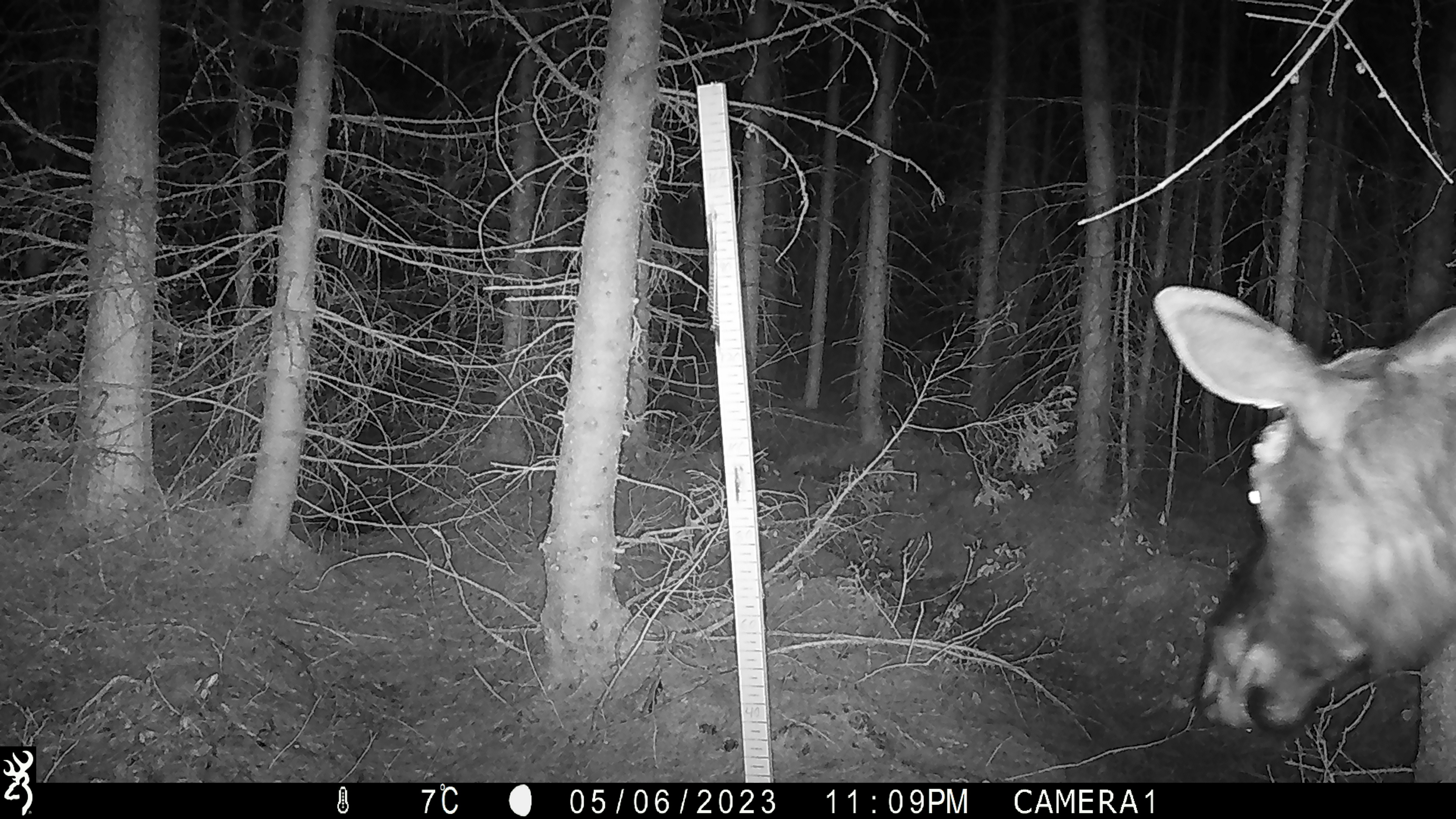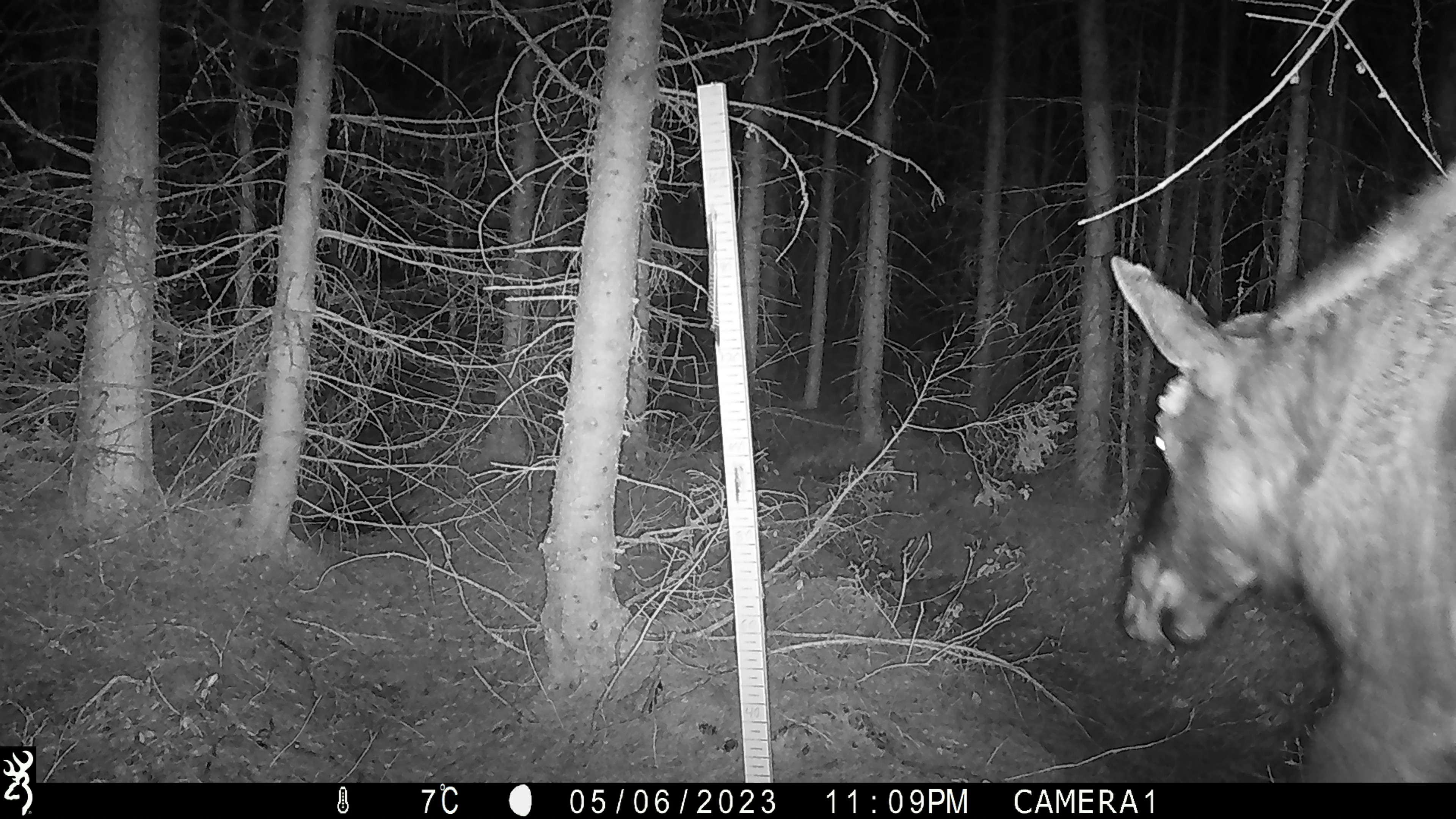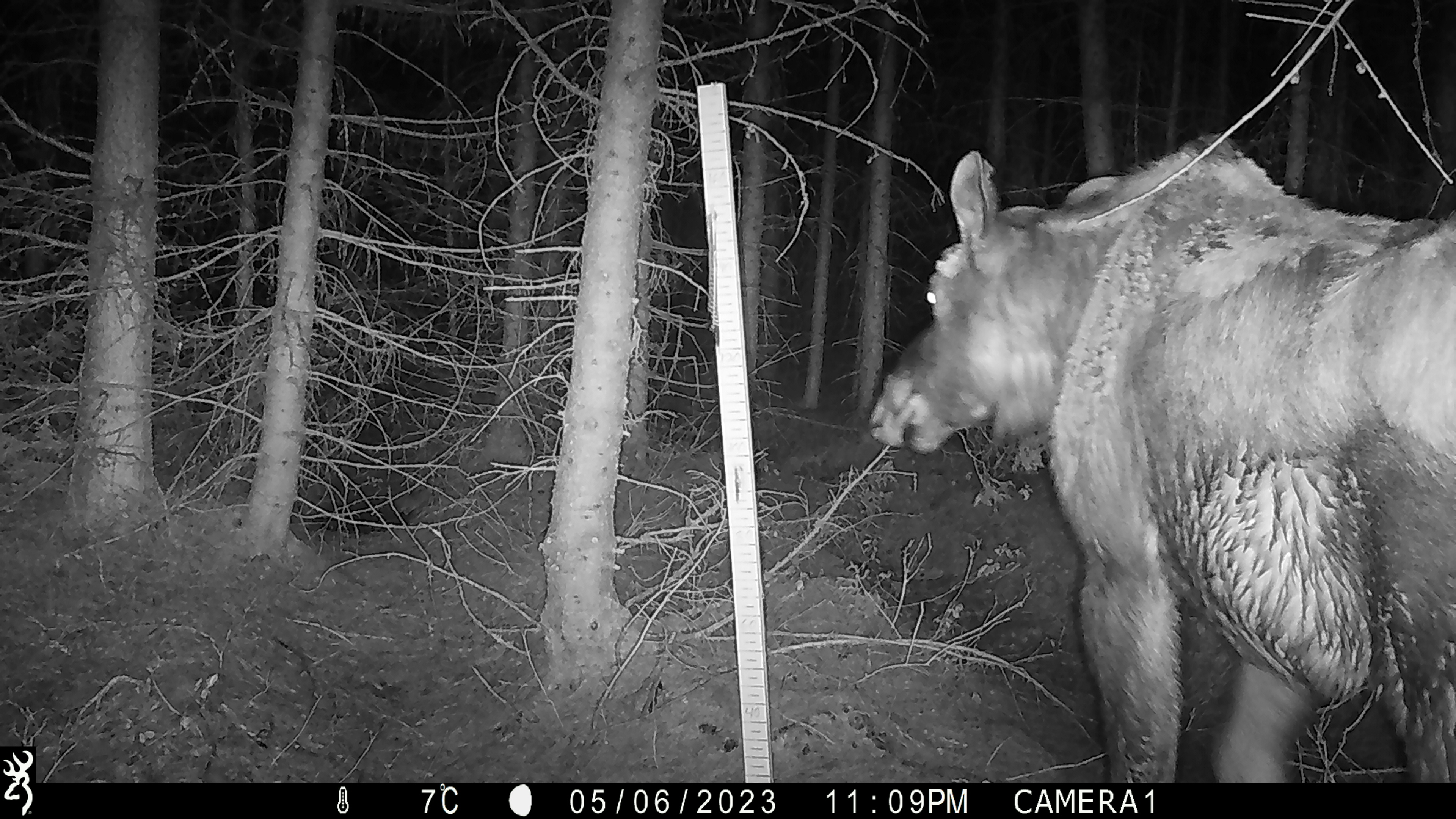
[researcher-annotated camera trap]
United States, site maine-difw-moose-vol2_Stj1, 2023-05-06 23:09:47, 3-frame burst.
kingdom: Animalia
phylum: Chordata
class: Mammalia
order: Artiodactyla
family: Cervidae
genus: Alces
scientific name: Alces alces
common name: moose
Moose (Alces alces).